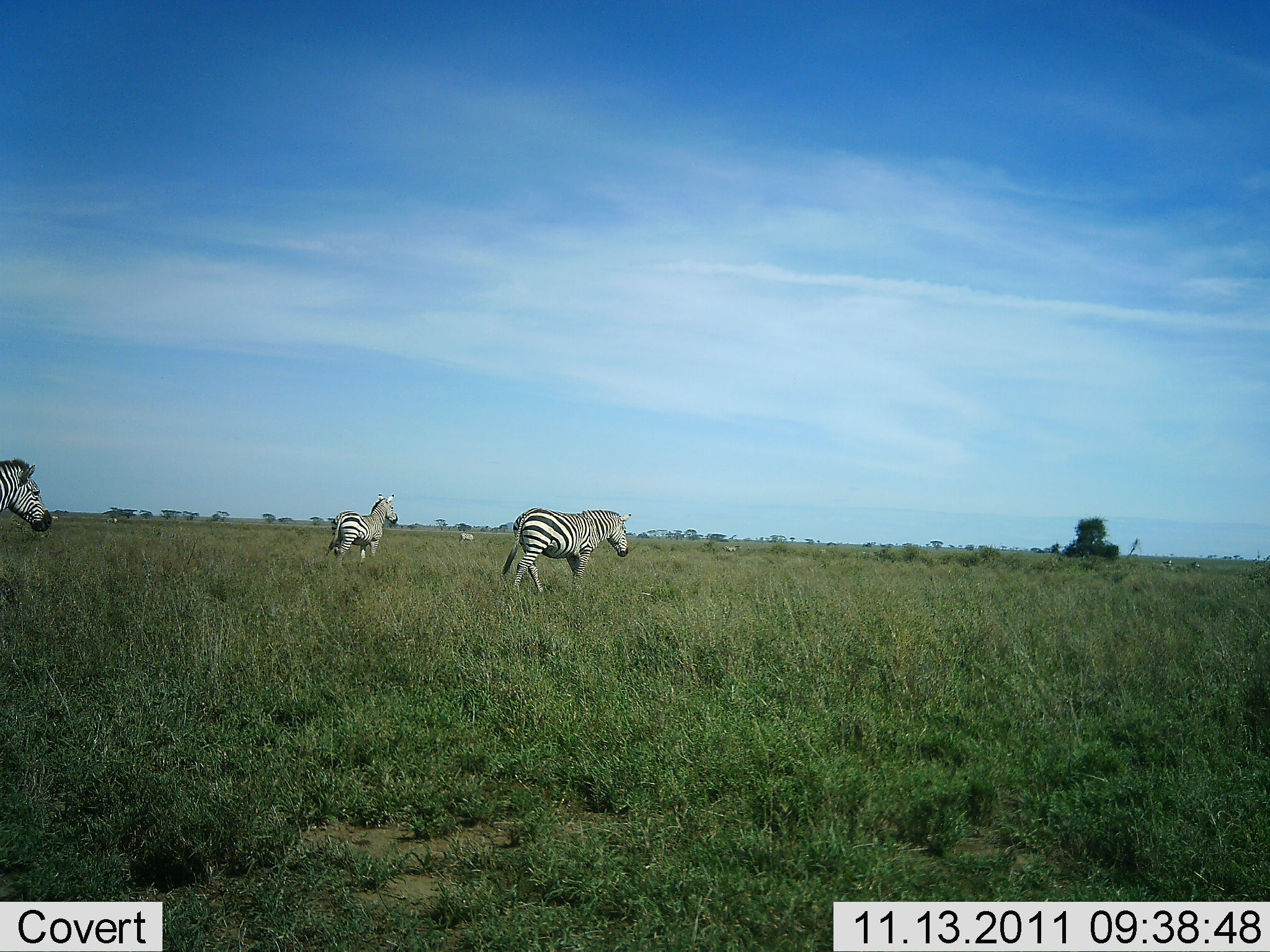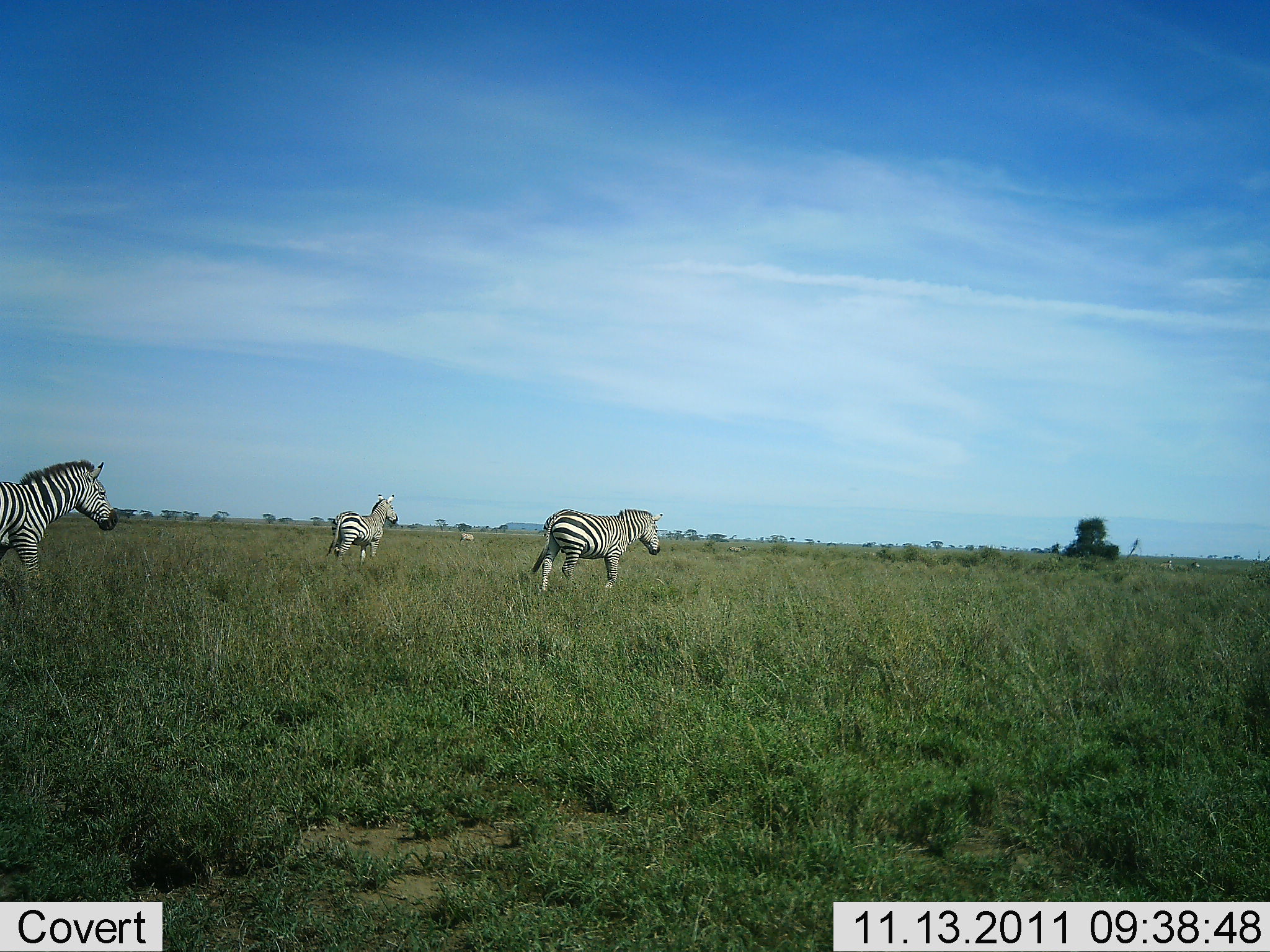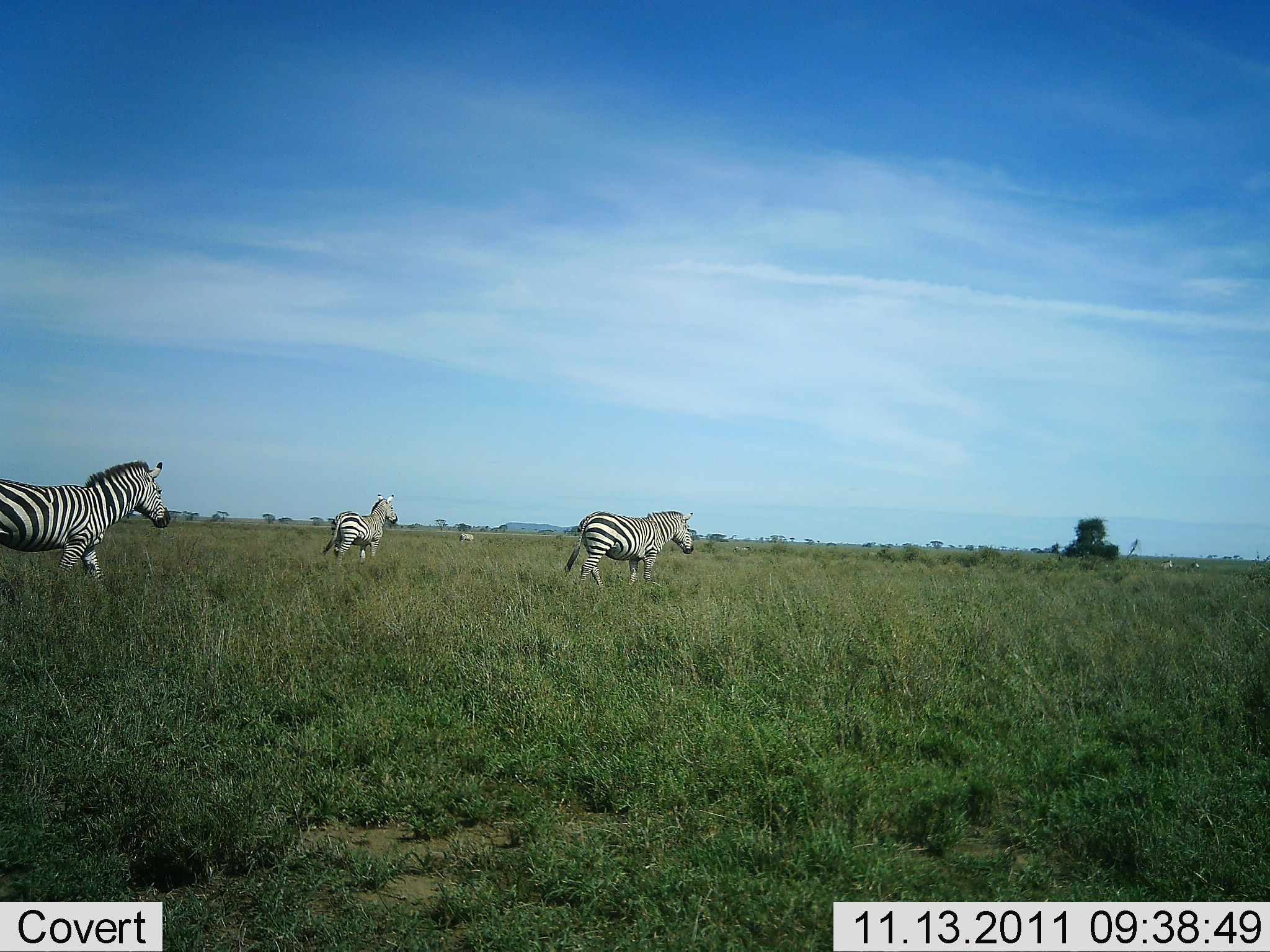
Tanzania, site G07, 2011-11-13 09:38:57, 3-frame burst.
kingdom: Animalia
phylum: Chordata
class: Mammalia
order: Perissodactyla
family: Equidae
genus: Equus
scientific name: Equus quagga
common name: plains zebra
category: zebra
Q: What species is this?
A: Zebra (plains zebra) (Equus quagga).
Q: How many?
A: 3.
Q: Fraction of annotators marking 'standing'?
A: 38%.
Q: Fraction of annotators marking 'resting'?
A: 0%.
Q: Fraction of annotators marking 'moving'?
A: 92%.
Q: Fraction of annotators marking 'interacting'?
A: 0%.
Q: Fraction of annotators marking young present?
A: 0%.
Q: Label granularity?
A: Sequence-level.